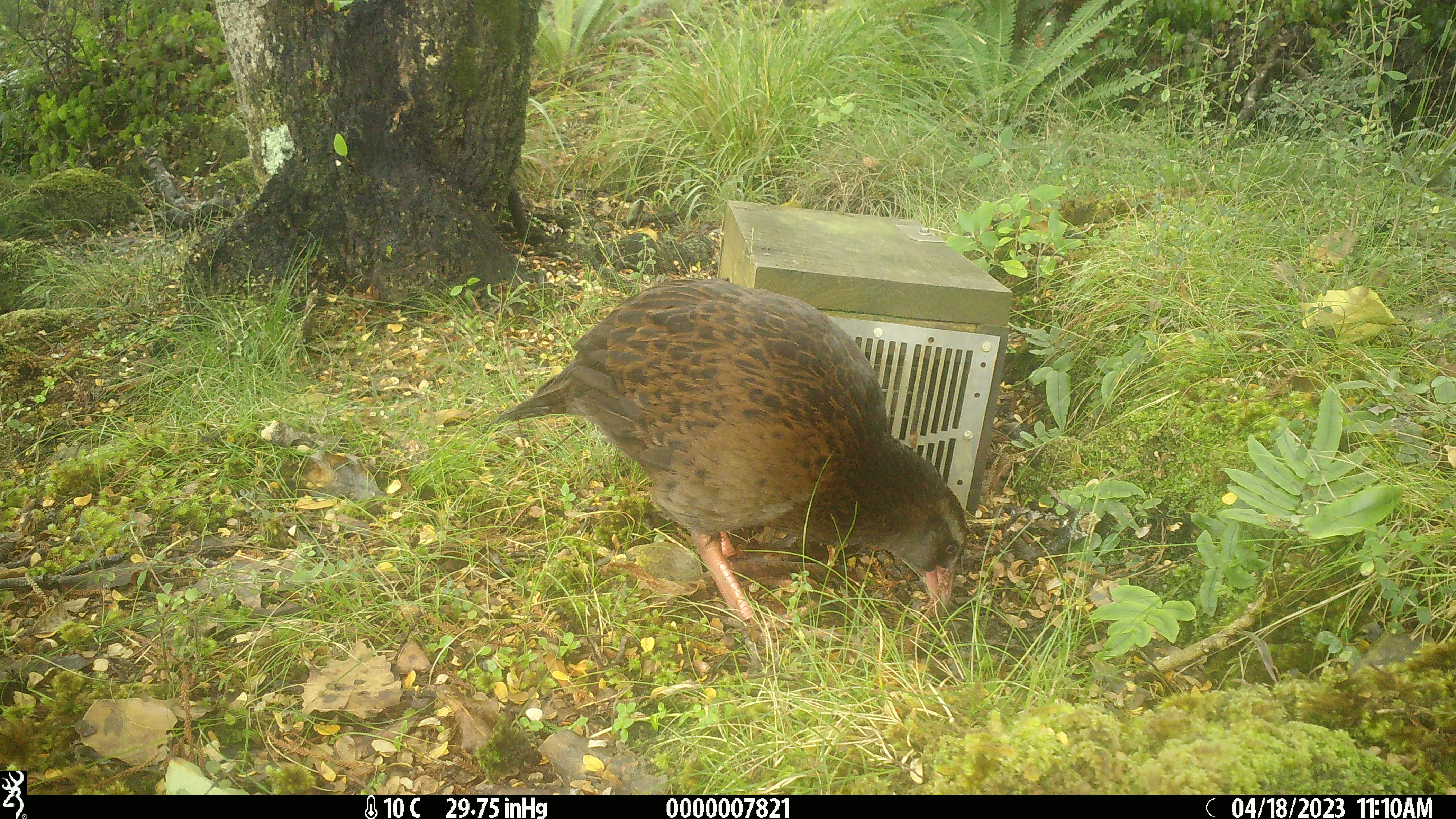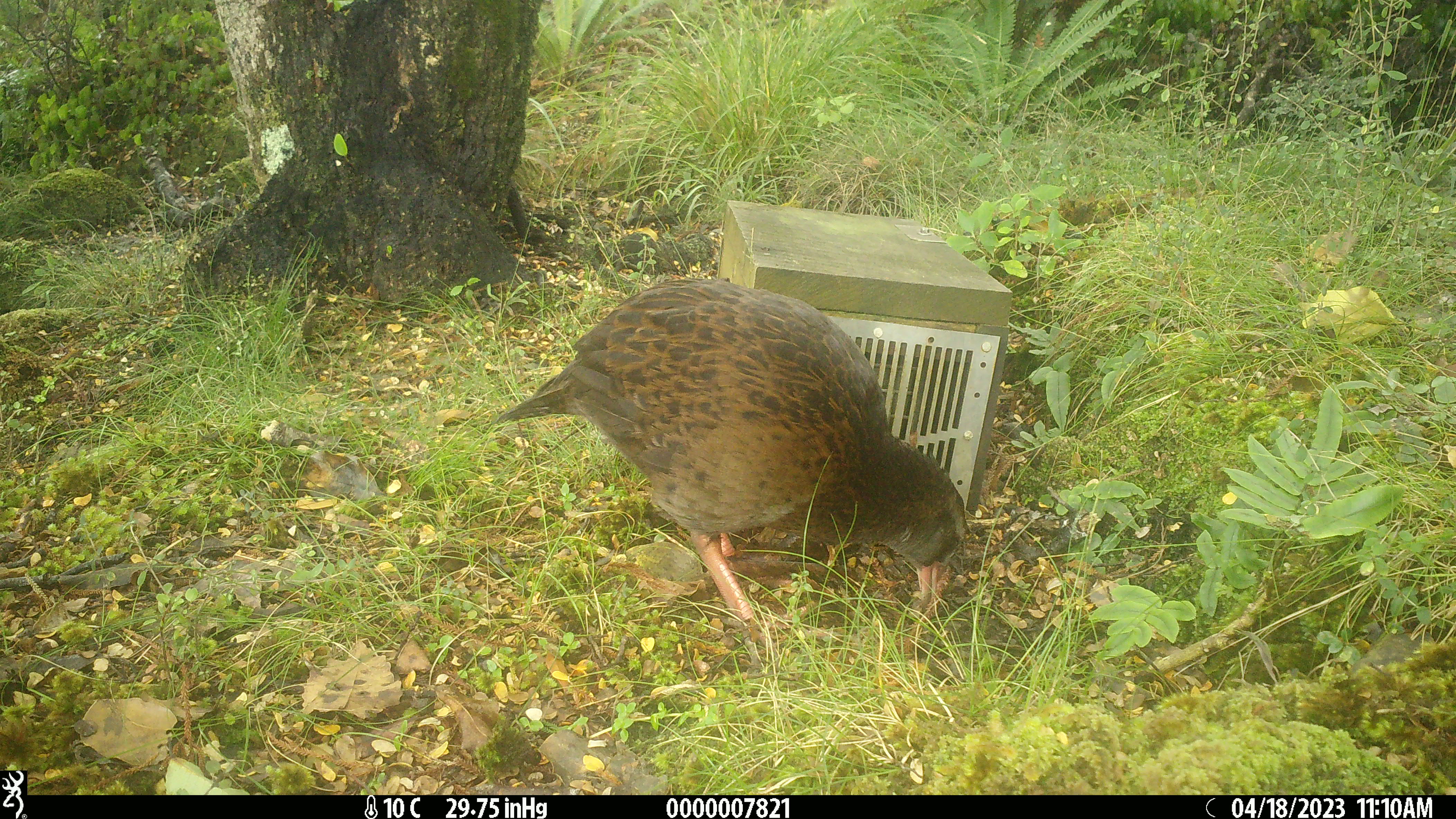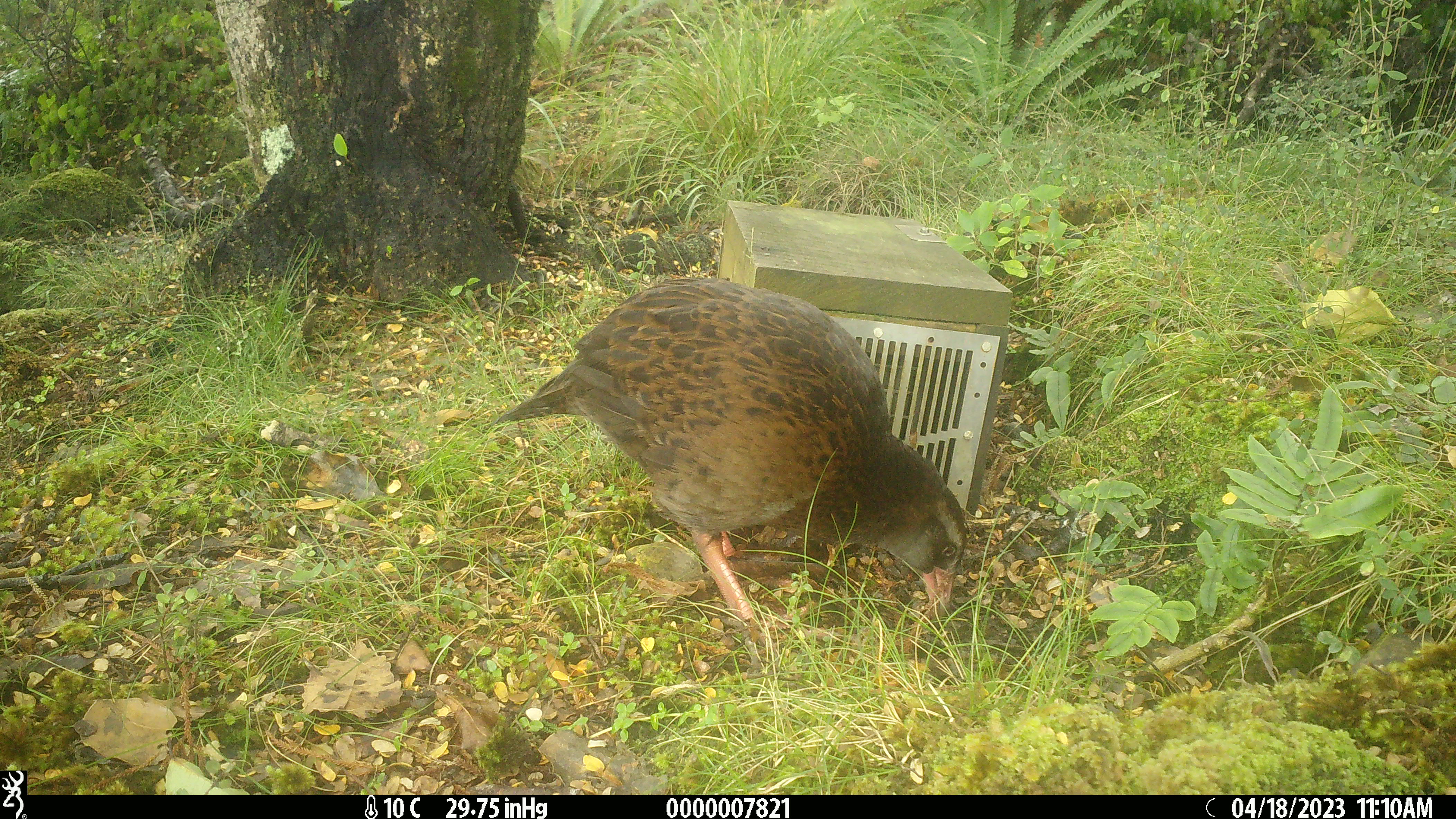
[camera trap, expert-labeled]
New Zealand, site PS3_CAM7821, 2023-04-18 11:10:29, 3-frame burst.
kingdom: Animalia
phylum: Chordata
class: Aves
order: Gruiformes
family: Rallidae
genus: Gallirallus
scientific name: Gallirallus australis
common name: weka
Weka (Gallirallus australis).